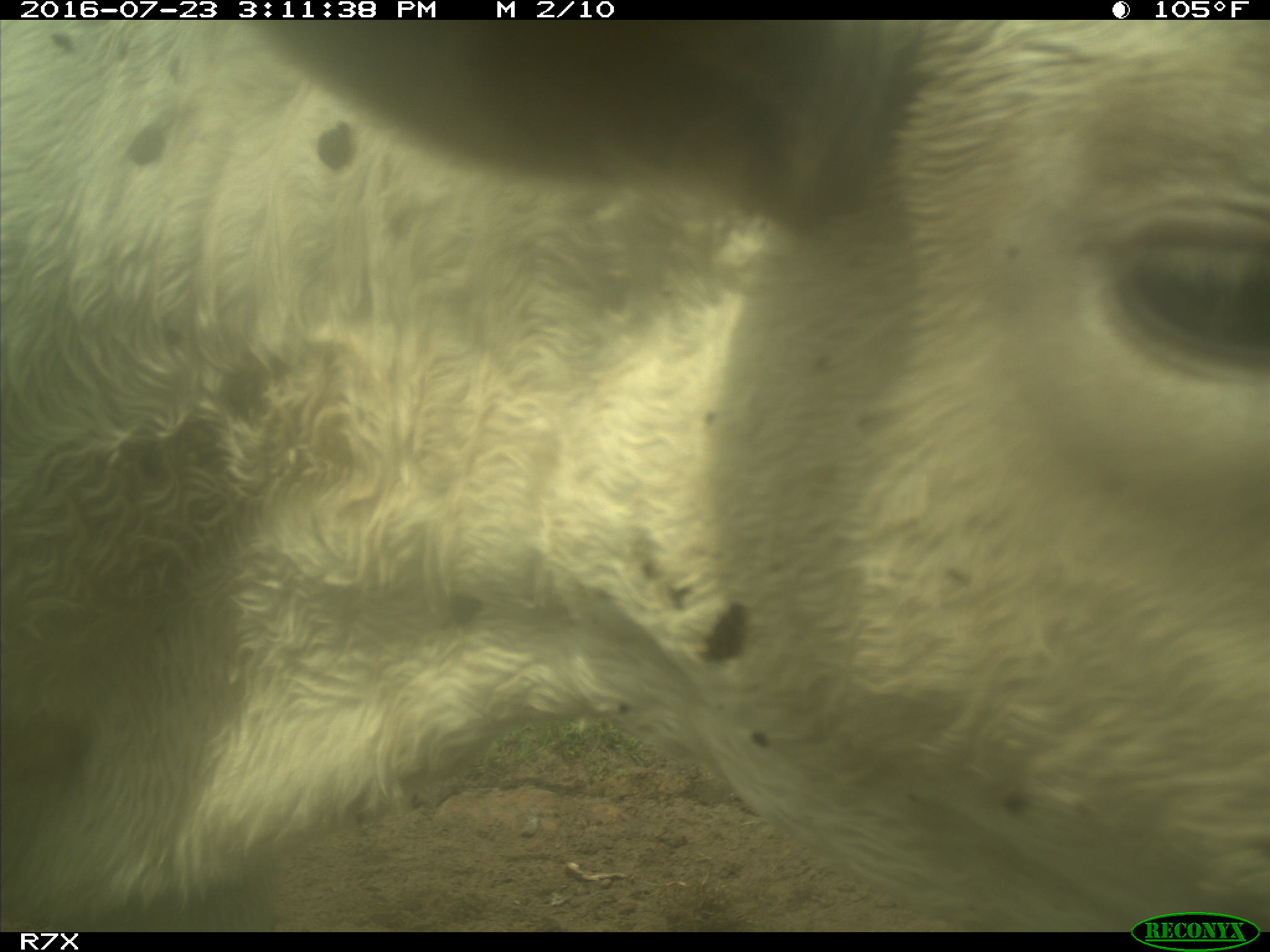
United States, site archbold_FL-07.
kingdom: Animalia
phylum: Chordata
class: Mammalia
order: Artiodactyla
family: Bovidae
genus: Bos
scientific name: Bos taurus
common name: domestic cow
Bos taurus (domestic cow).